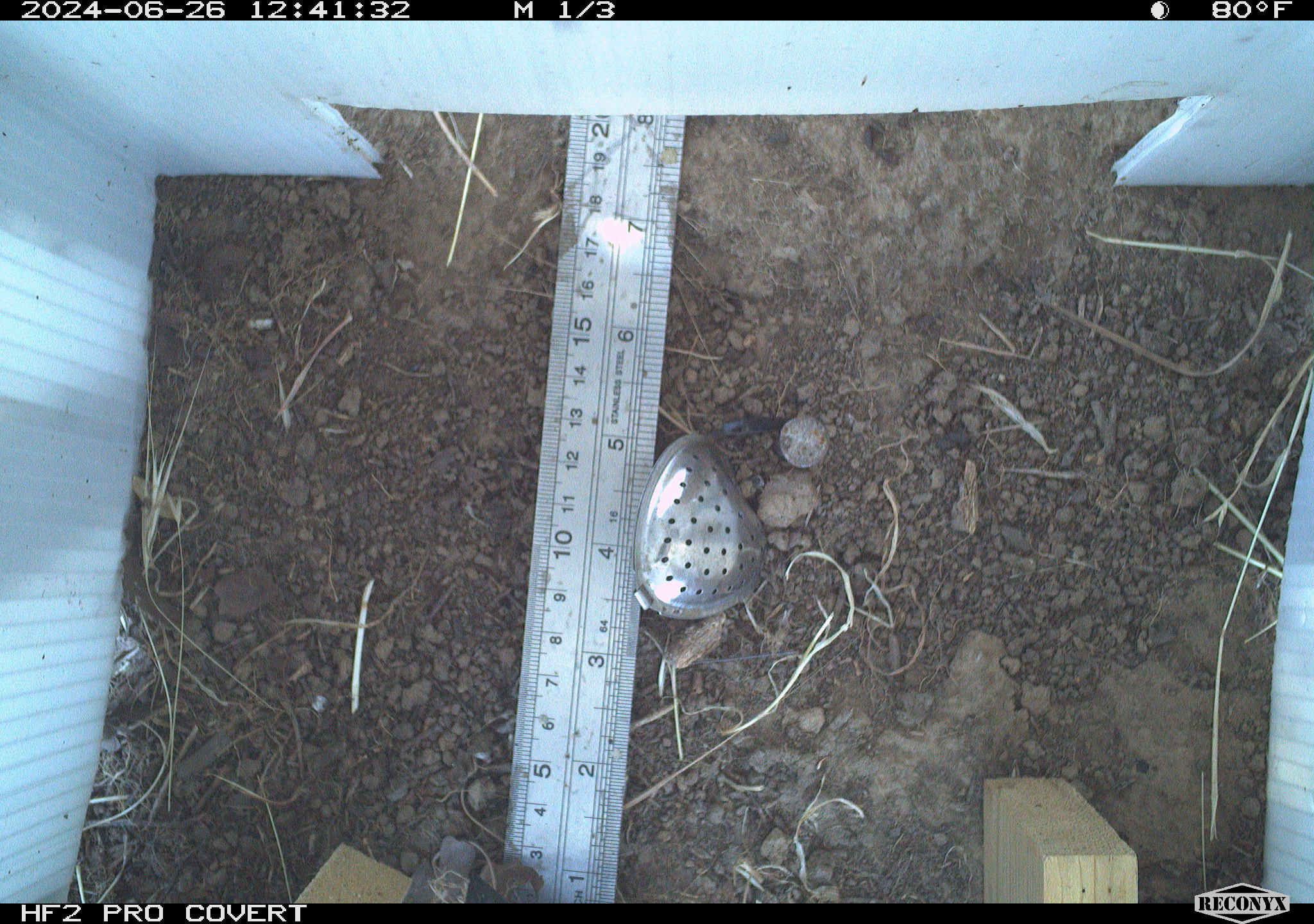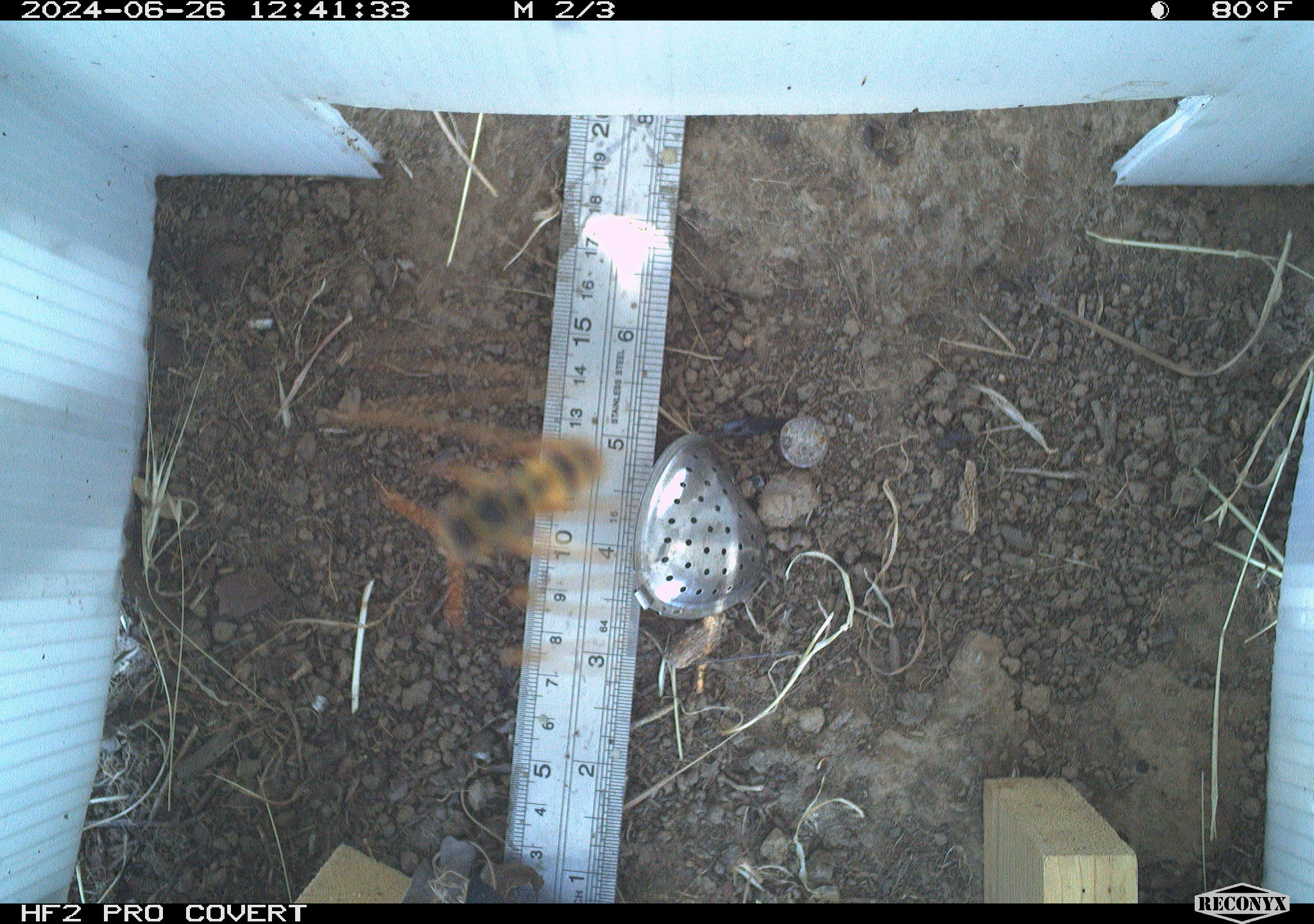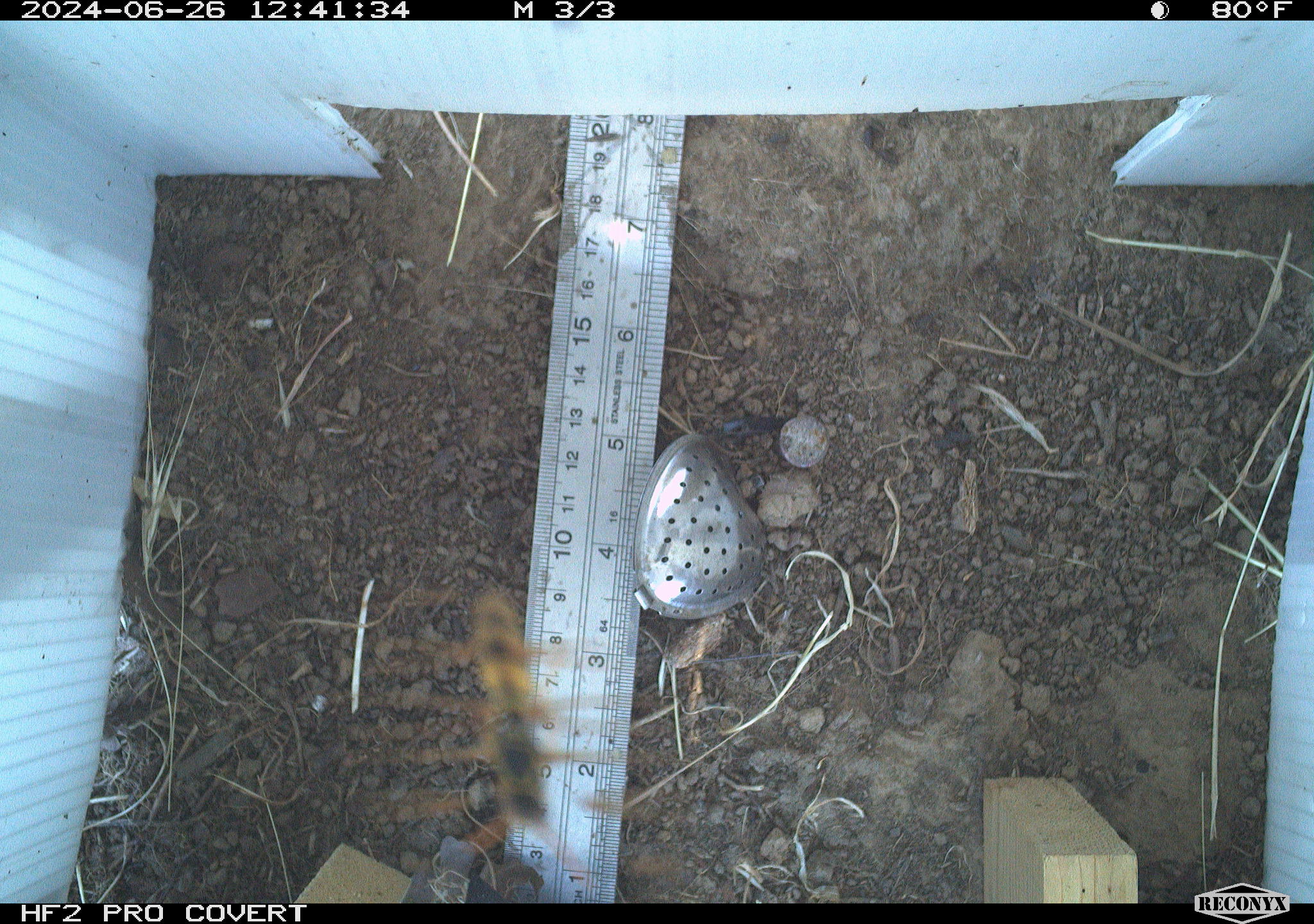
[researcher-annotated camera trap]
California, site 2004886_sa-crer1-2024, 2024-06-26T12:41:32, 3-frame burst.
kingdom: Animalia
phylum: Arthropoda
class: Insecta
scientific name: Insecta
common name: insect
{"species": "insect (Insecta)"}